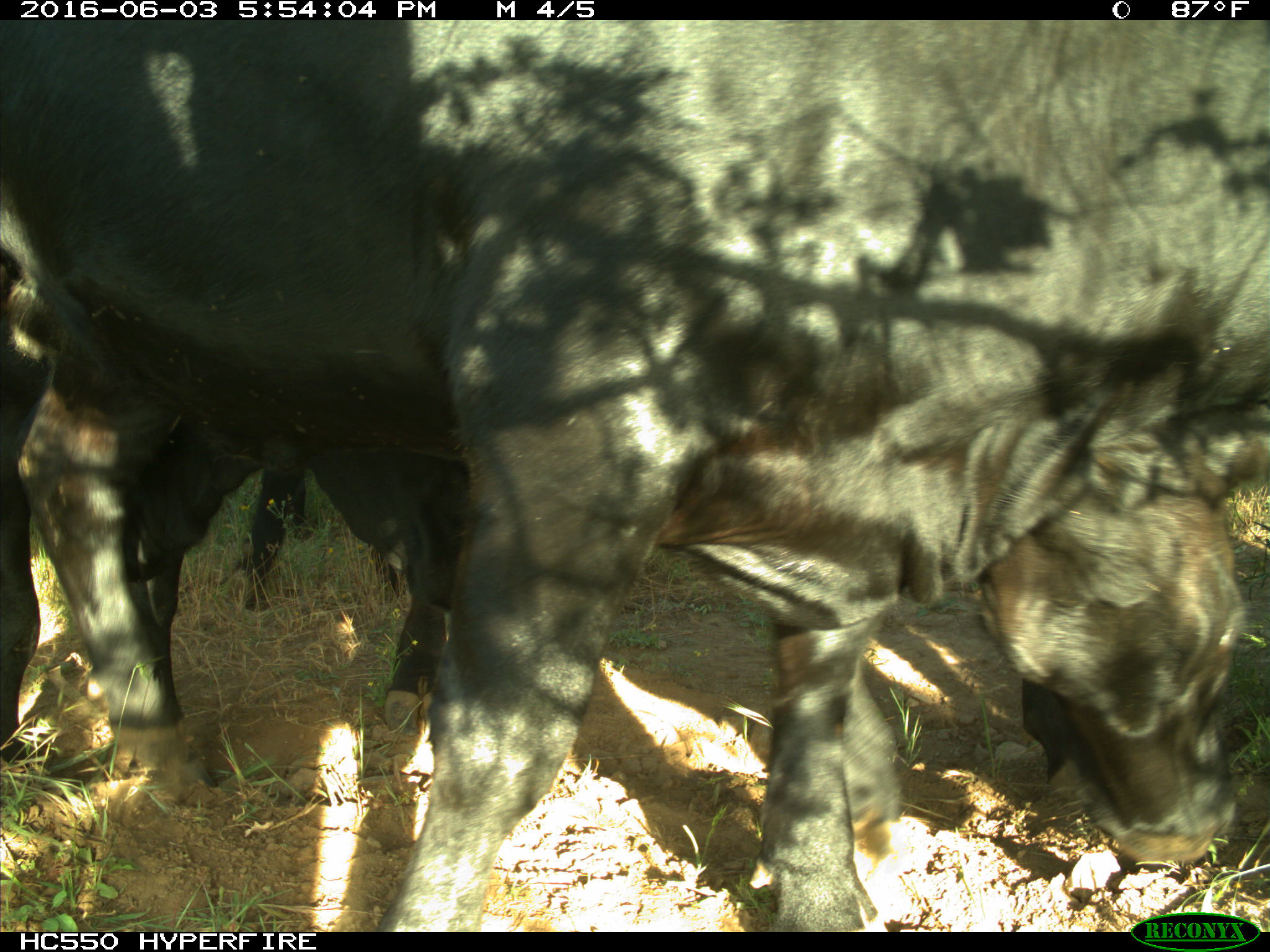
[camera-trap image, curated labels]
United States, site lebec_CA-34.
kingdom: Animalia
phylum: Chordata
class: Mammalia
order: Artiodactyla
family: Bovidae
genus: Bos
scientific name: Bos taurus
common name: domestic cow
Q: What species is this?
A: Bos taurus (domestic cow).